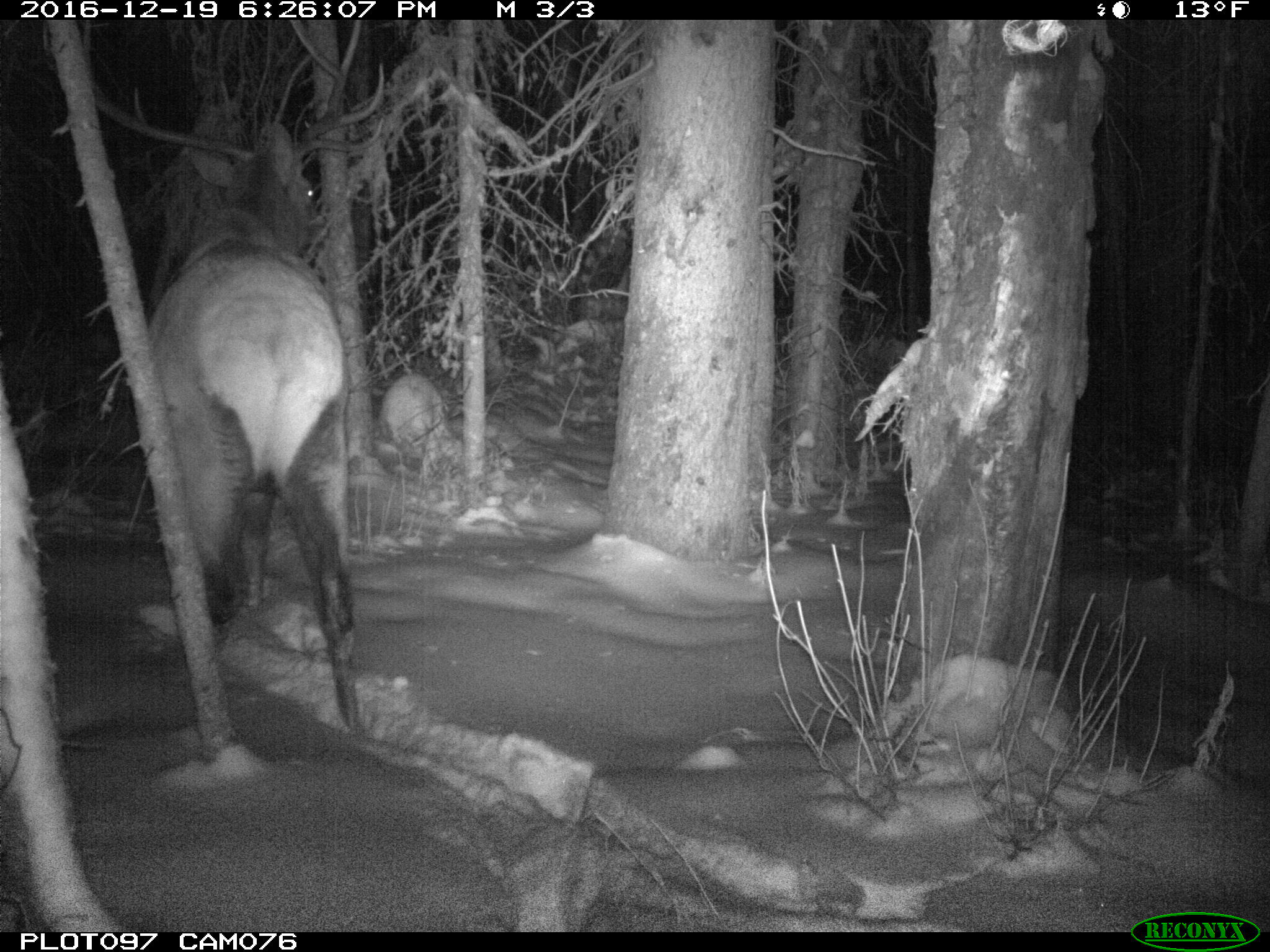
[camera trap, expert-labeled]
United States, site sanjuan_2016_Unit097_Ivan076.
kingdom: Animalia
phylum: Chordata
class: Mammalia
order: Artiodactyla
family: Cervidae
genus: Cervus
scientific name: Cervus elaphus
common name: red deer